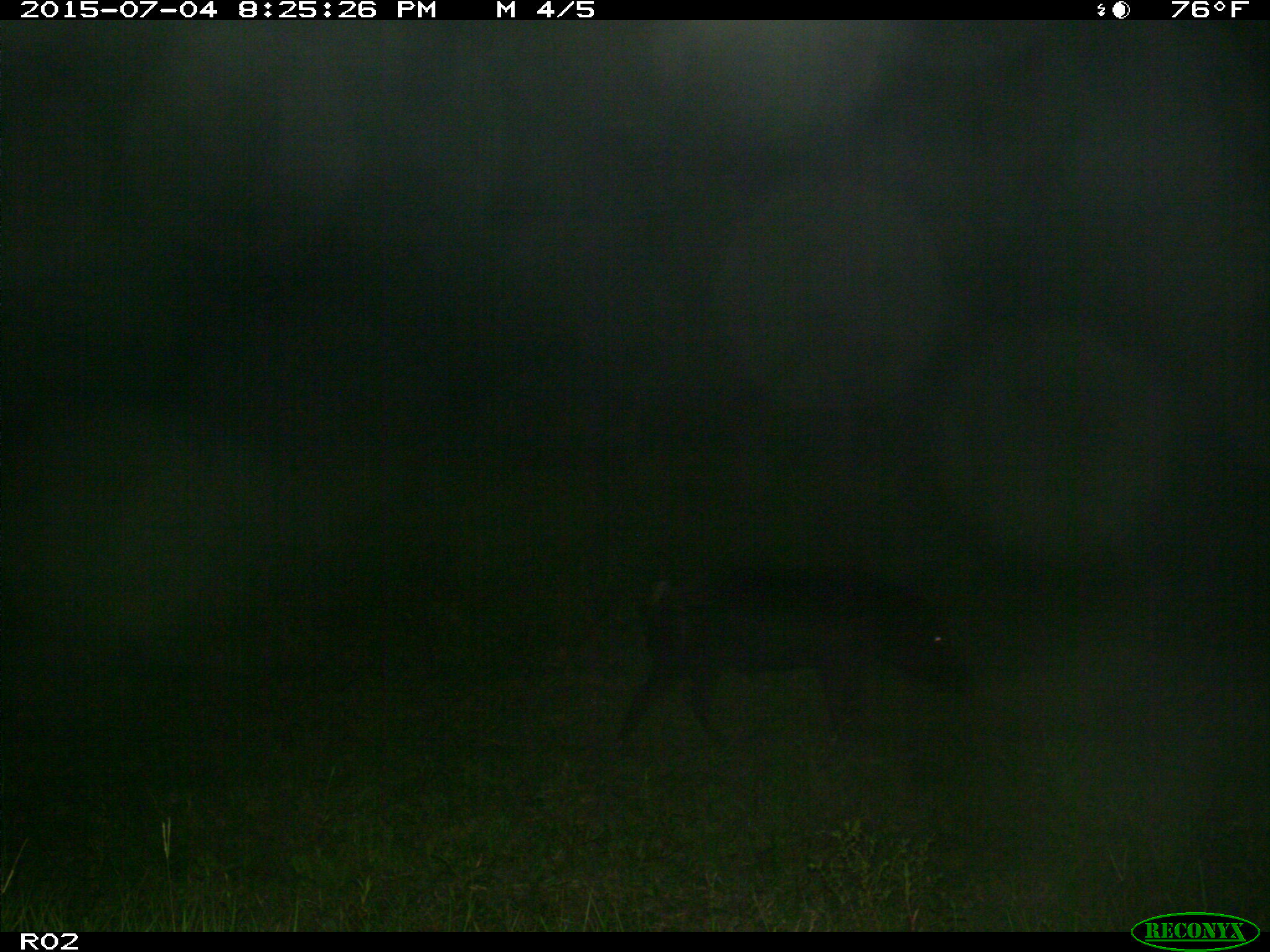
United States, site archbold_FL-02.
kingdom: Animalia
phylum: Chordata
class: Mammalia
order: Artiodactyla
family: Suidae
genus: Sus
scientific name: Sus scrofa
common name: wild boar